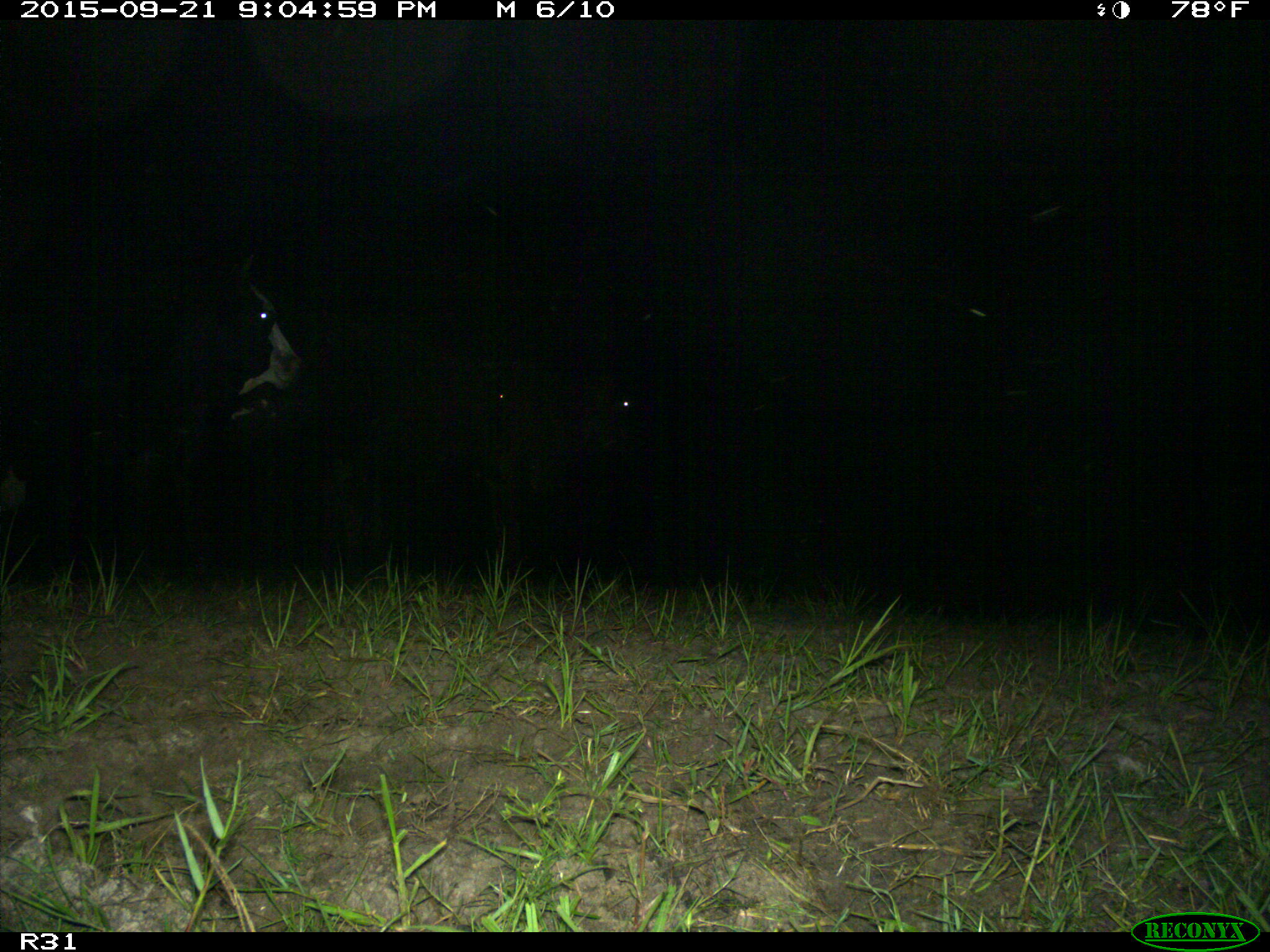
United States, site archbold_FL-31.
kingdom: Animalia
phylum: Chordata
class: Mammalia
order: Artiodactyla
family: Bovidae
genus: Bos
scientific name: Bos taurus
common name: domestic cow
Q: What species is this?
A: Bos taurus (domestic cow).